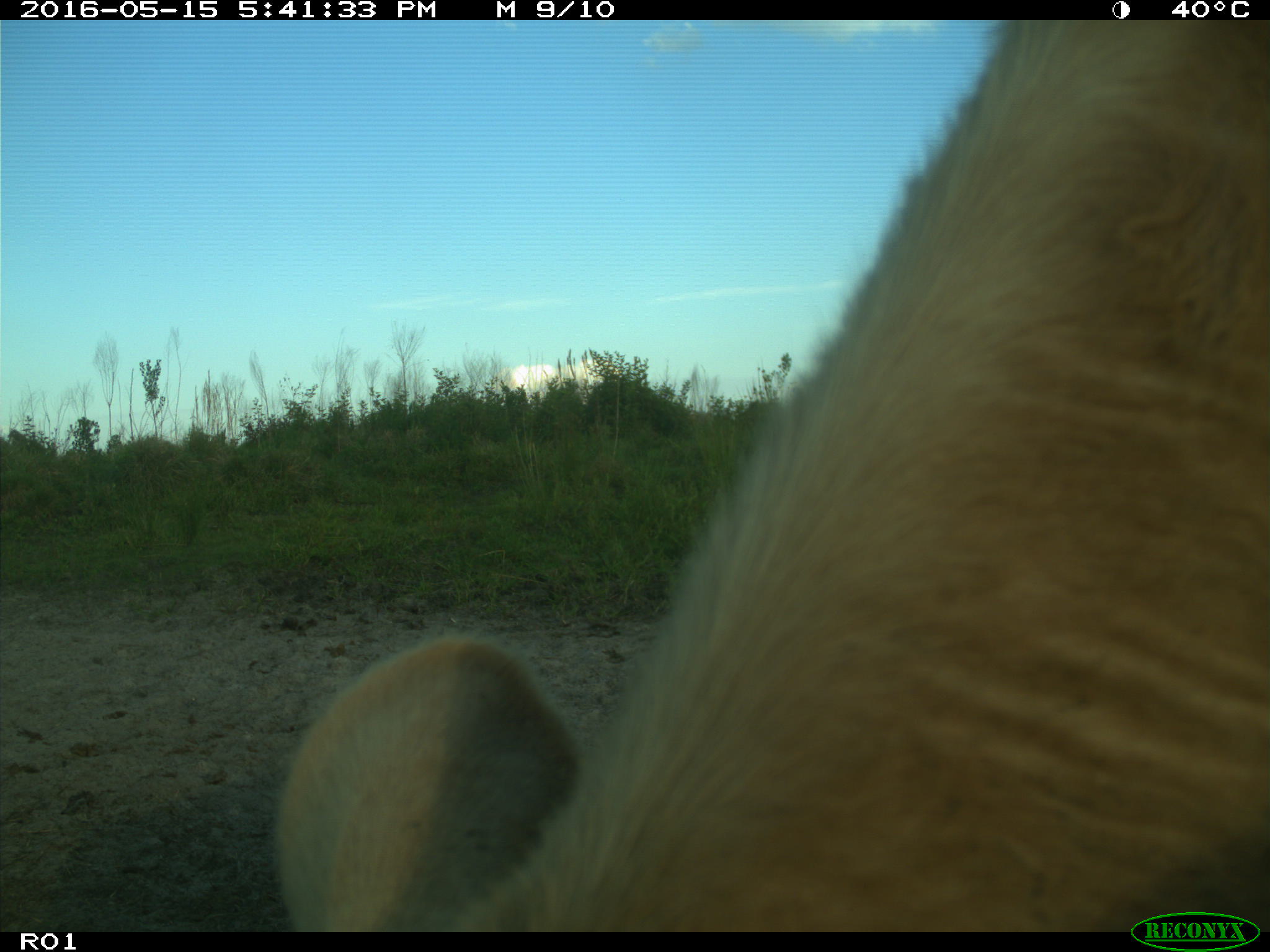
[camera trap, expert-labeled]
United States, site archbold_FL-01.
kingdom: Animalia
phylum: Chordata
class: Mammalia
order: Artiodactyla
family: Bovidae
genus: Bos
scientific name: Bos taurus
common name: domestic cow